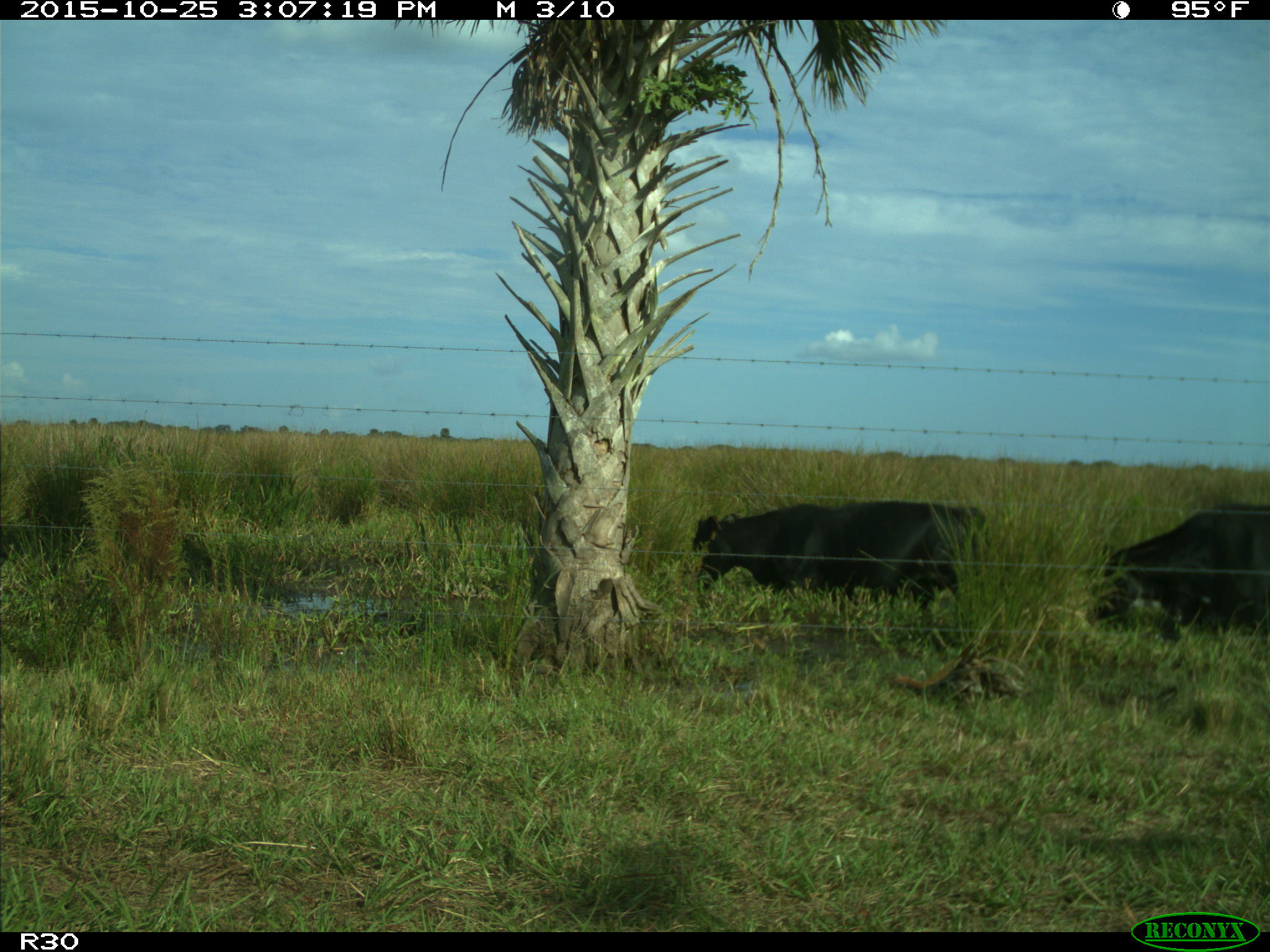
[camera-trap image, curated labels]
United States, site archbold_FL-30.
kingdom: Animalia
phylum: Chordata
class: Mammalia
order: Artiodactyla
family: Bovidae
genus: Bos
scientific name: Bos taurus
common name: domestic cow